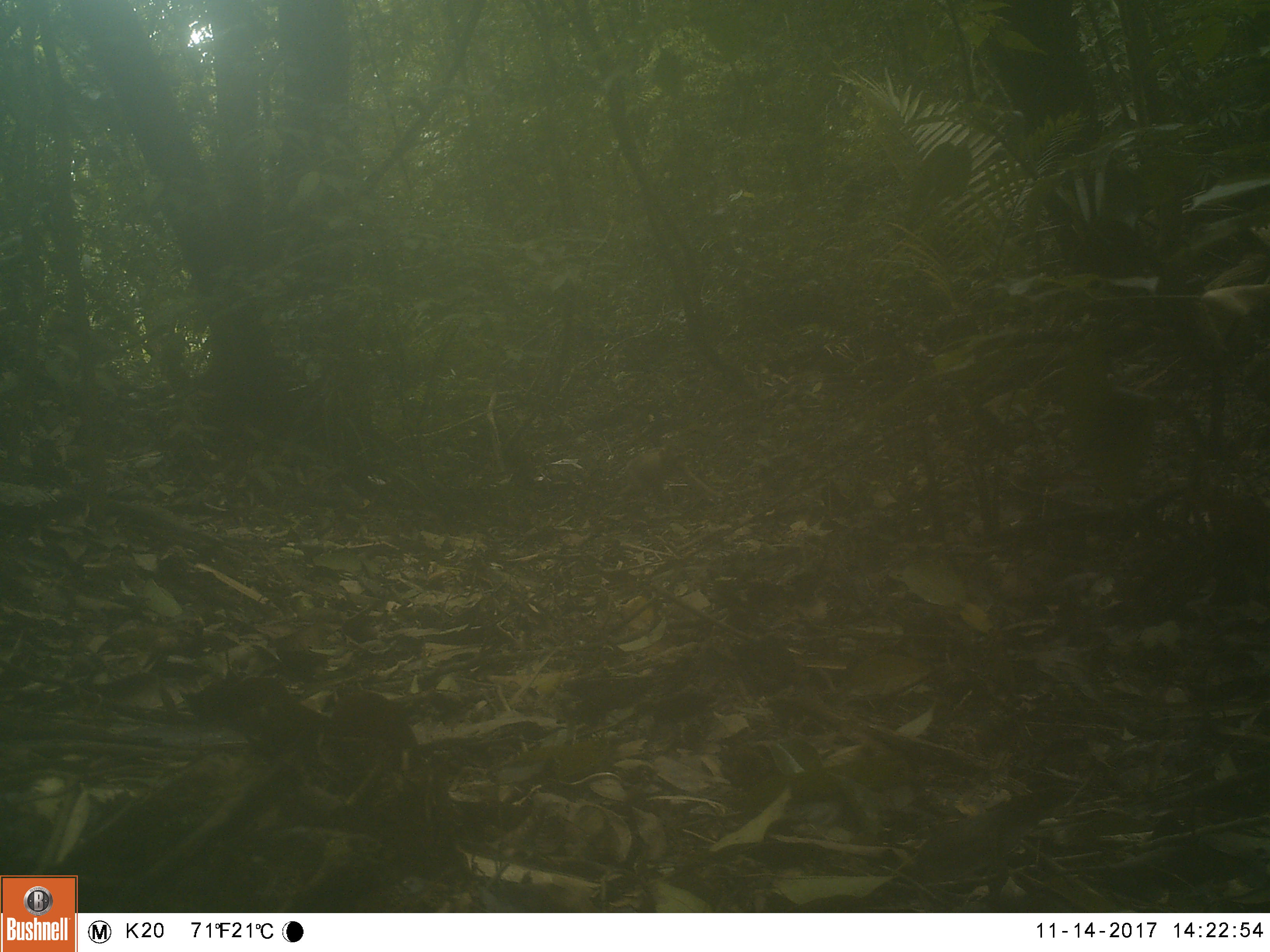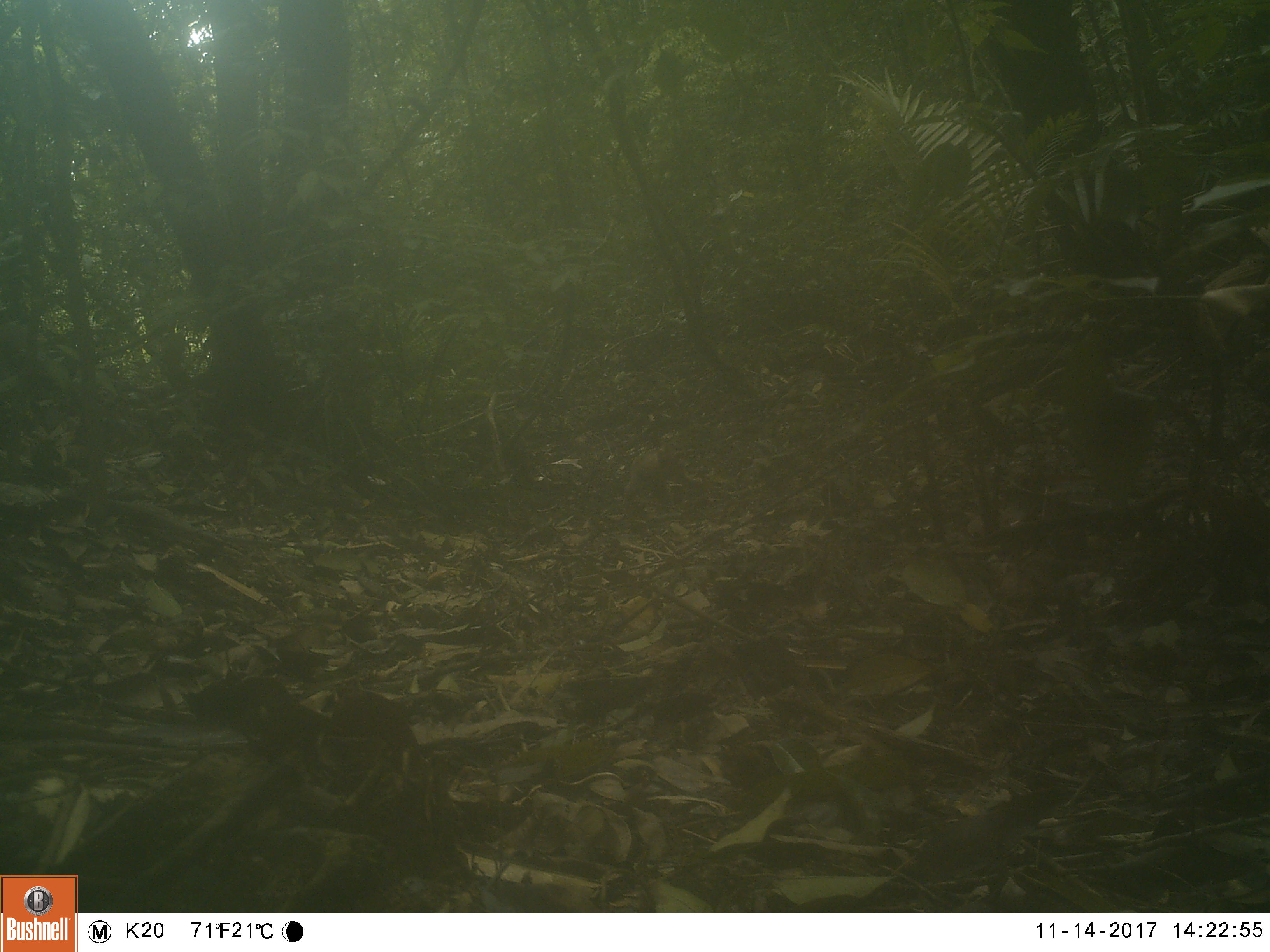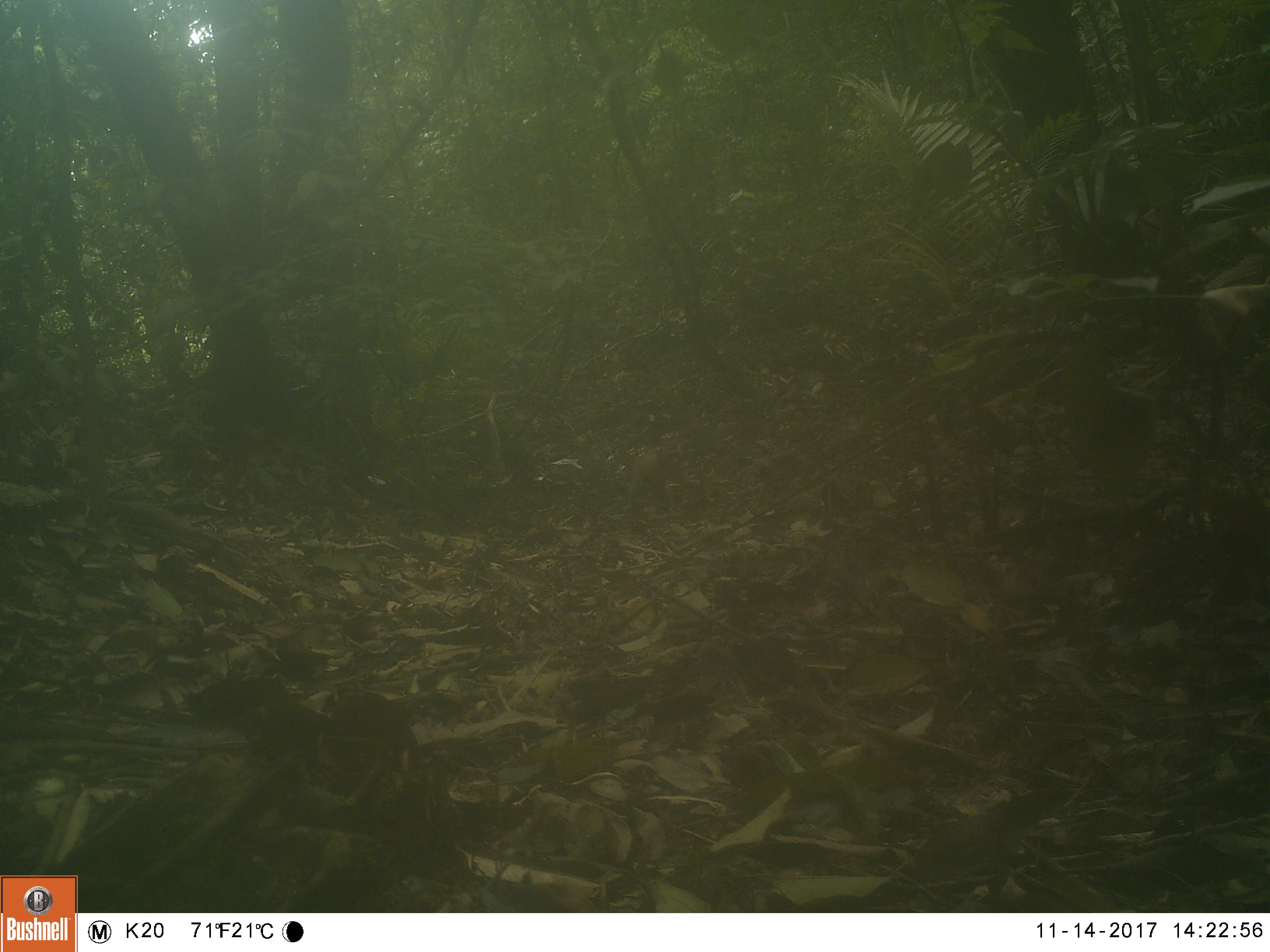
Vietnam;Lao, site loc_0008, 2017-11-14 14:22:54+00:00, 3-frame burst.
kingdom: Animalia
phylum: Chordata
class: Mammalia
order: Primates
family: Cercopithecidae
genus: Macaca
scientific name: Macaca nemestrina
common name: pig-tailed macaque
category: pig tailed macaque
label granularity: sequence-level